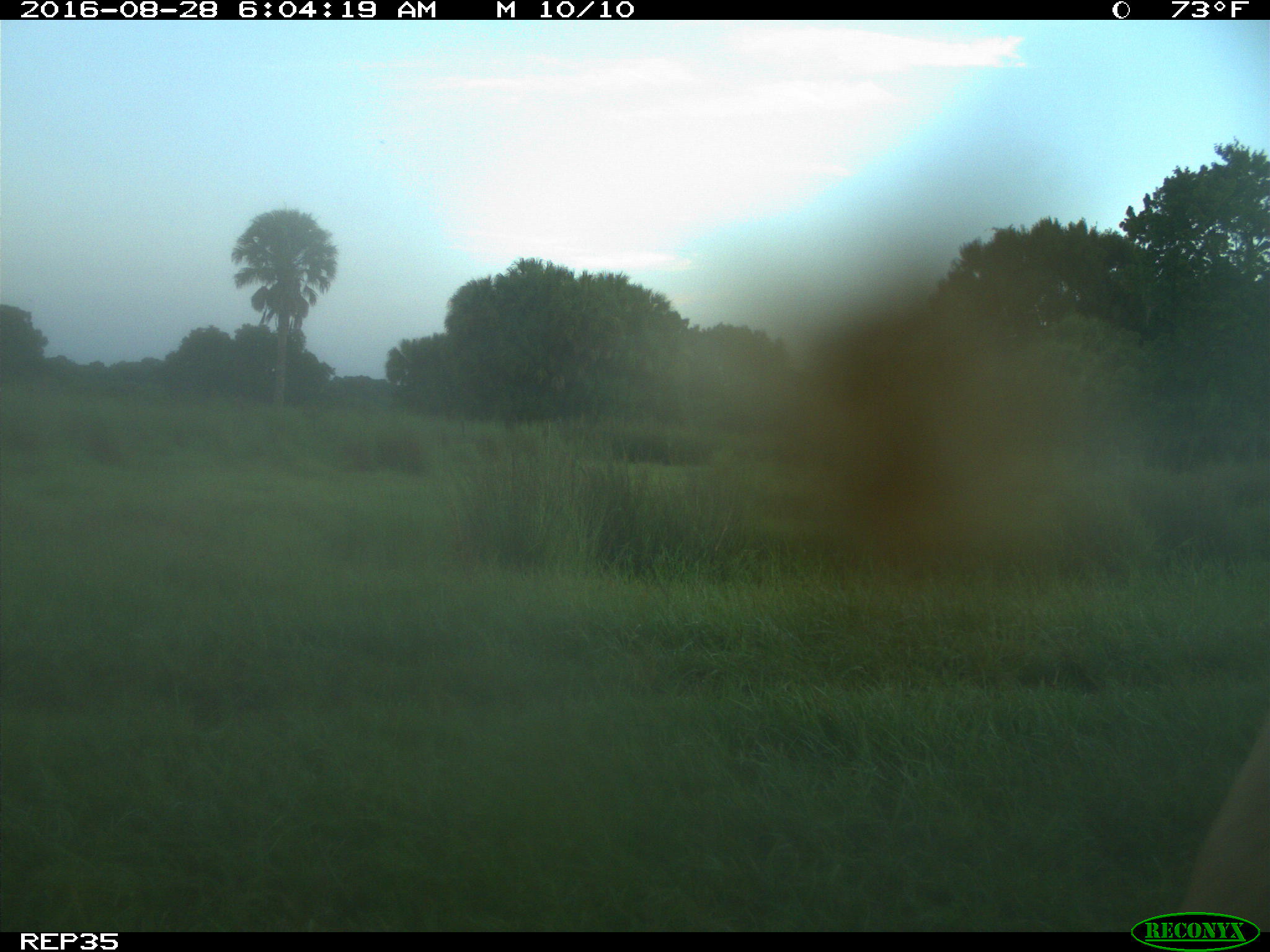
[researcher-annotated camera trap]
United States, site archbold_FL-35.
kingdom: Animalia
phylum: Chordata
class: Mammalia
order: Artiodactyla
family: Bovidae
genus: Bos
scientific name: Bos taurus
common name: domestic cow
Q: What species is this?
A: Bos taurus (domestic cow).